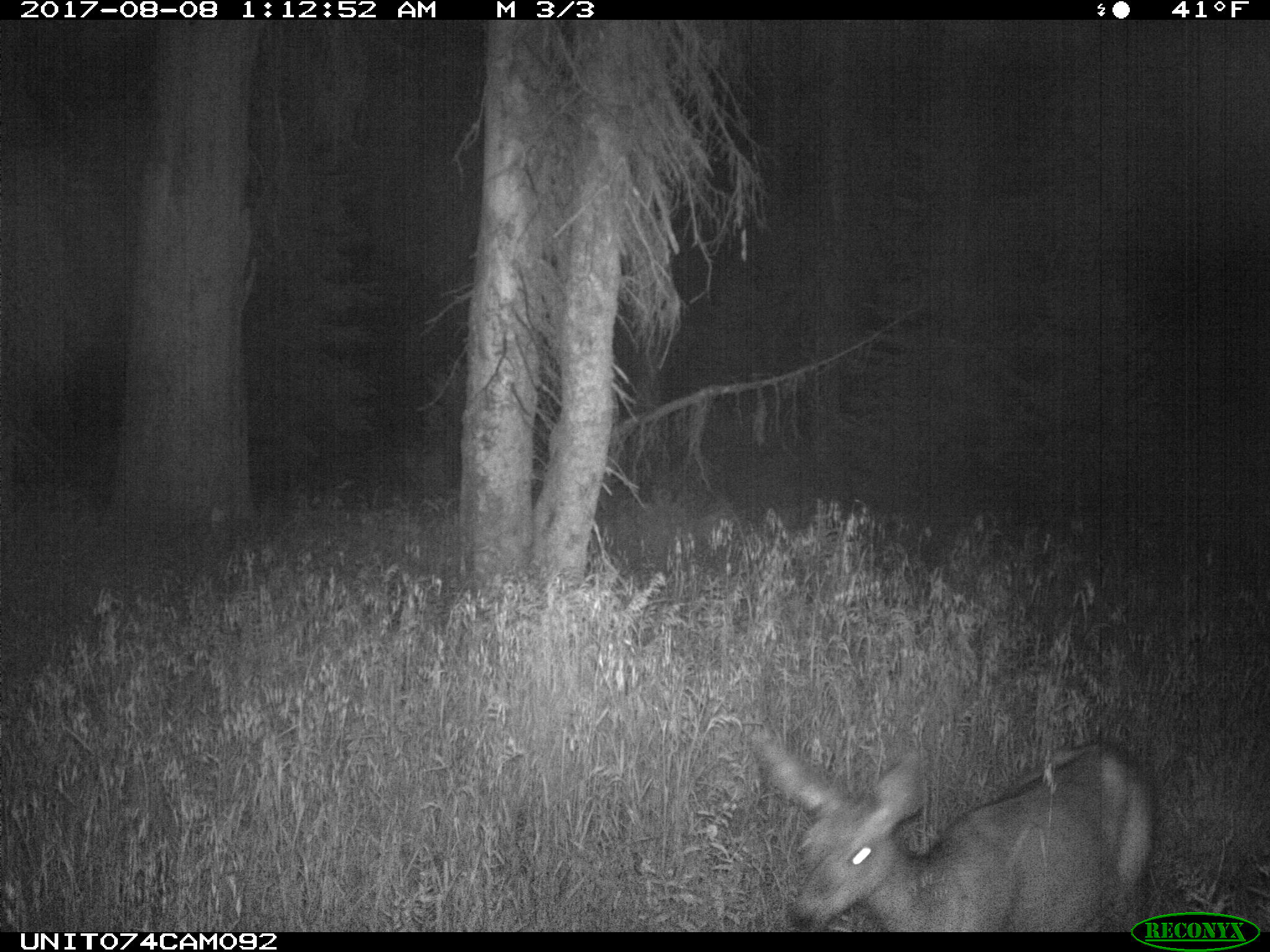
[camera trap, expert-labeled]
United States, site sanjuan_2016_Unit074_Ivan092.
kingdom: Animalia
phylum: Chordata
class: Mammalia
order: Artiodactyla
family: Cervidae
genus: Odocoileus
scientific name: Odocoileus hemionus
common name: mule deer